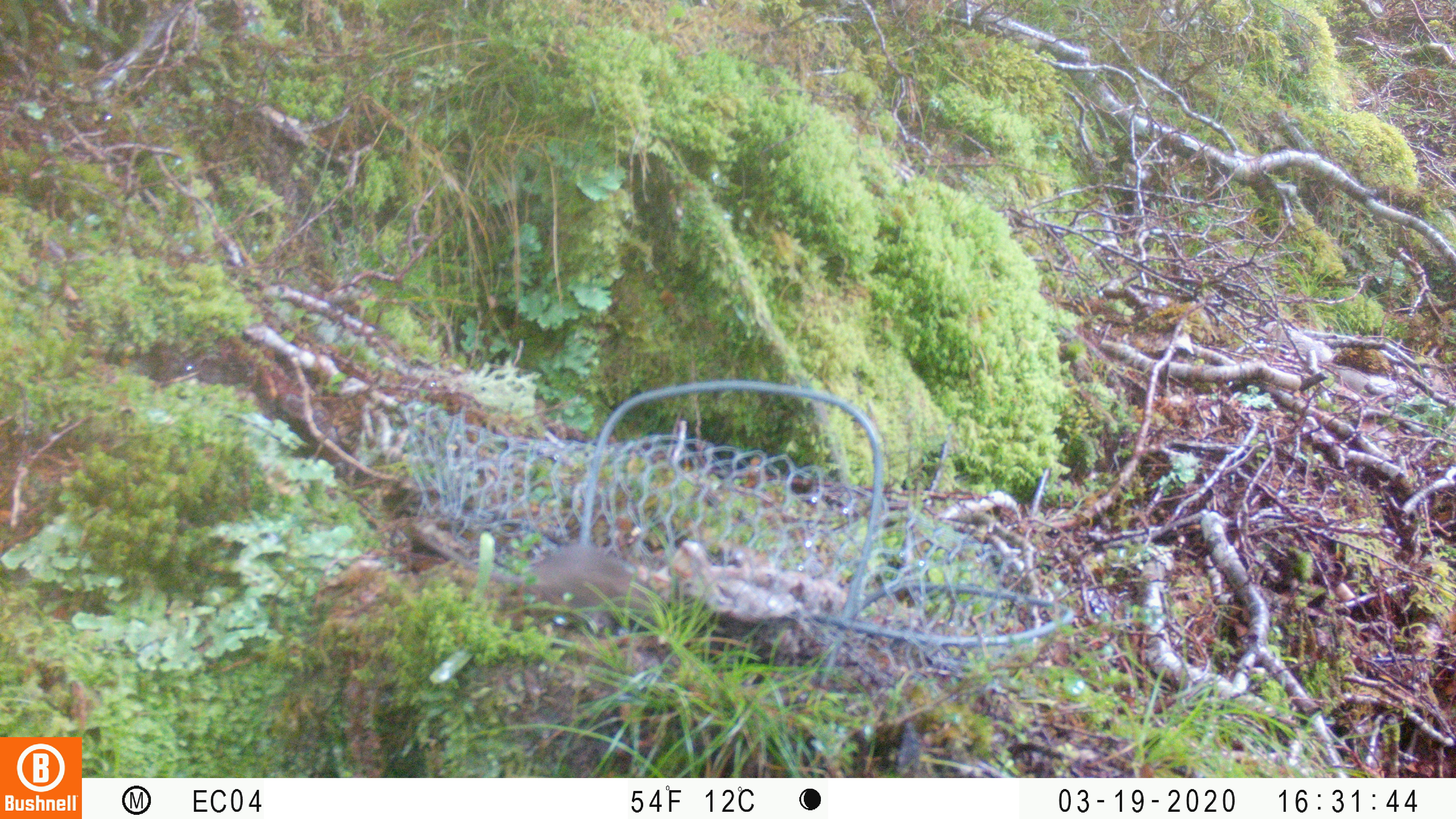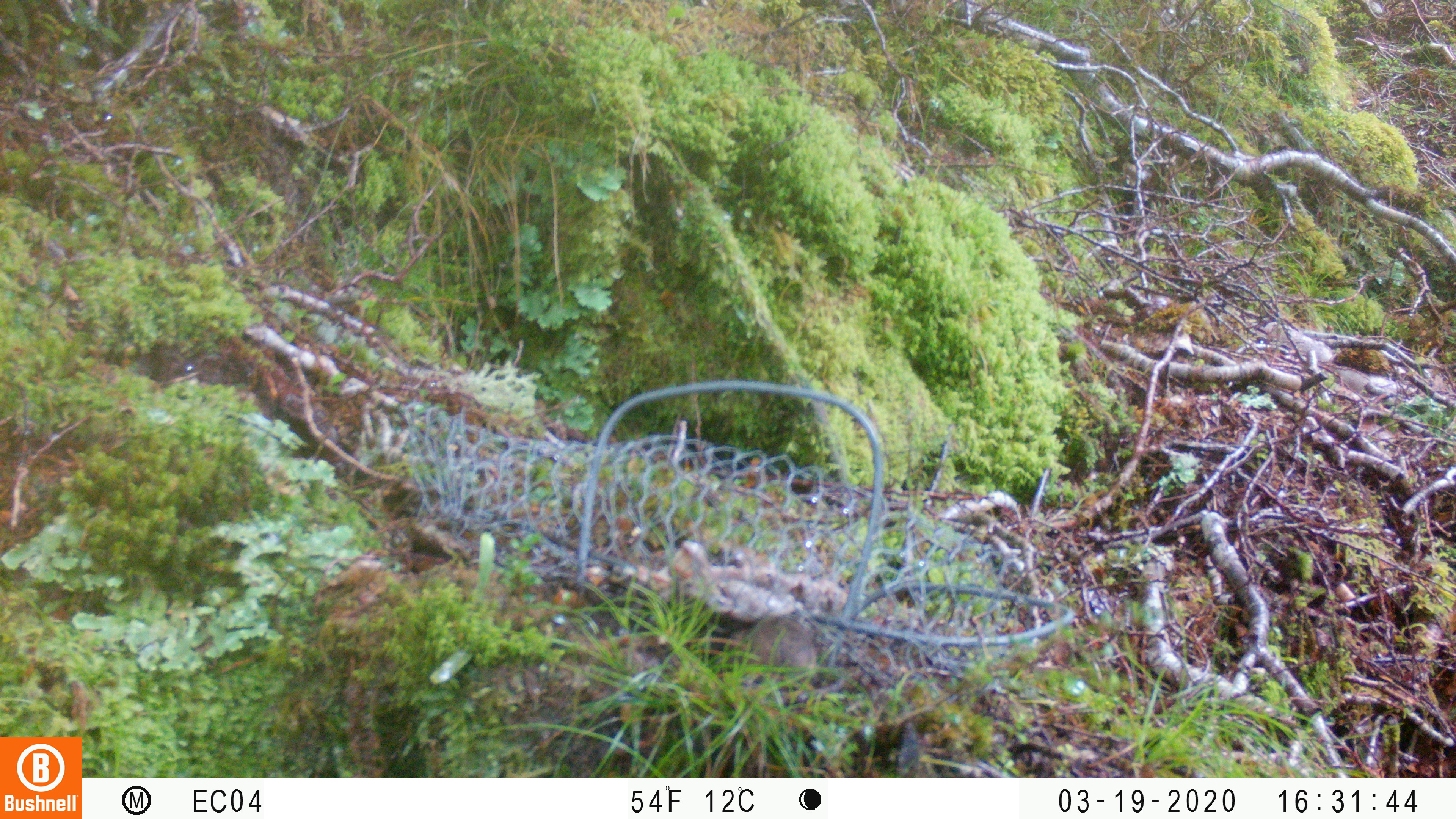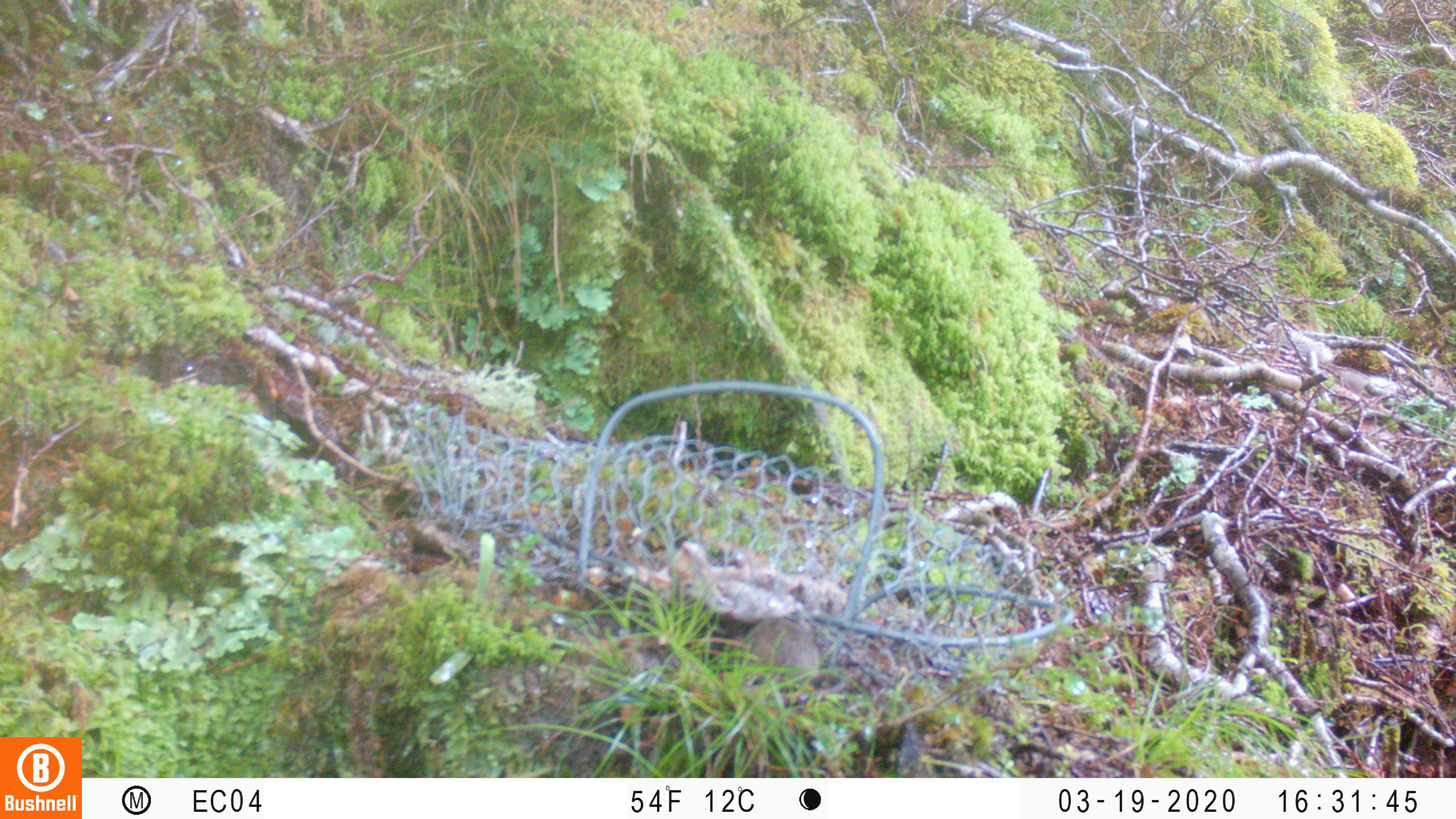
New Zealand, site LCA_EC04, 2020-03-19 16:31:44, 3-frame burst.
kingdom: Animalia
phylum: Chordata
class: Mammalia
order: Rodentia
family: Muridae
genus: Mus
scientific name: Mus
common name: mouse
Mouse (Mus).